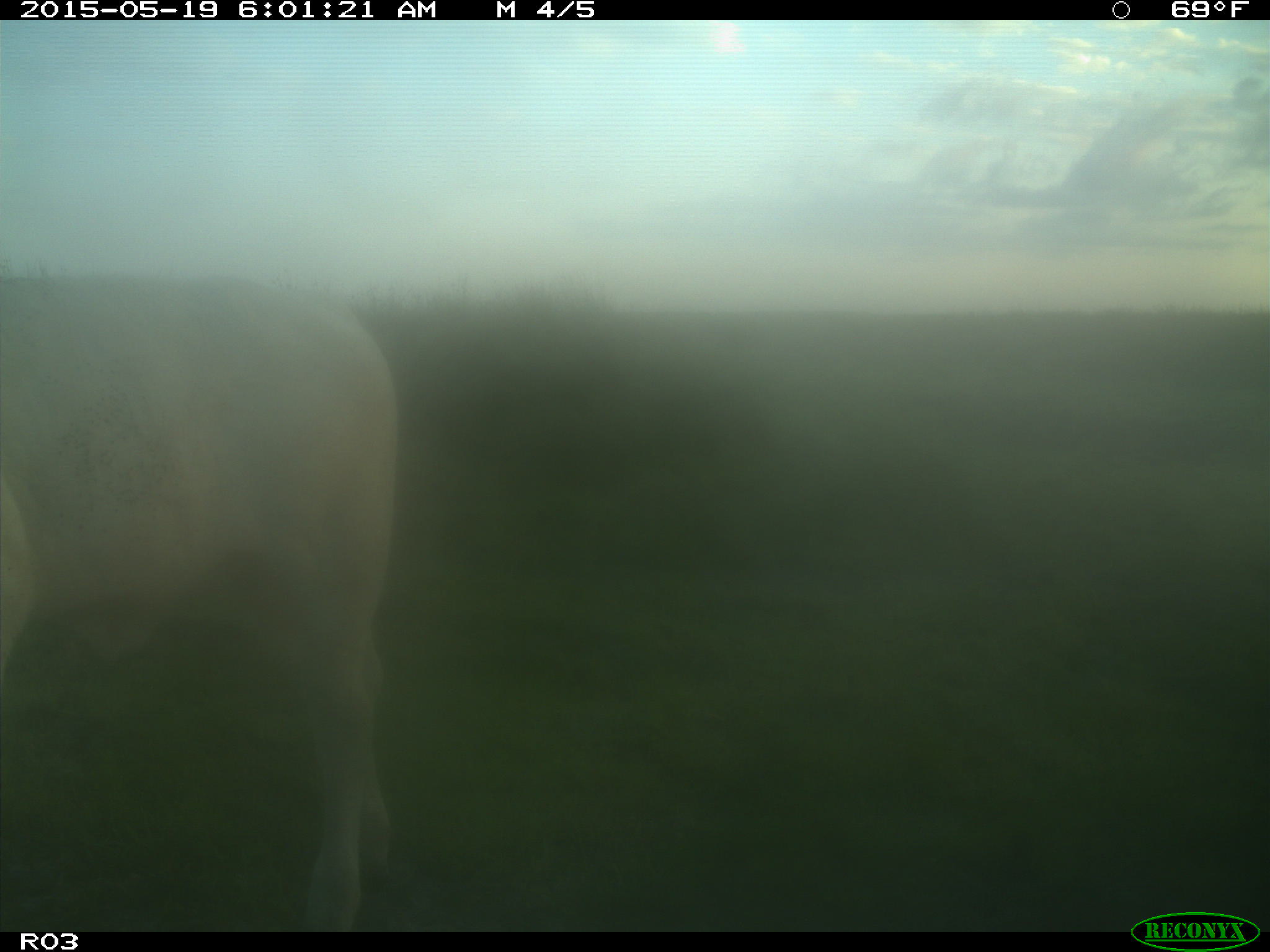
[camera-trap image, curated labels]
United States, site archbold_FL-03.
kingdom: Animalia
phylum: Chordata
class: Mammalia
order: Artiodactyla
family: Bovidae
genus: Bos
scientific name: Bos taurus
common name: domestic cow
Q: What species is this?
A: Bos taurus (domestic cow).